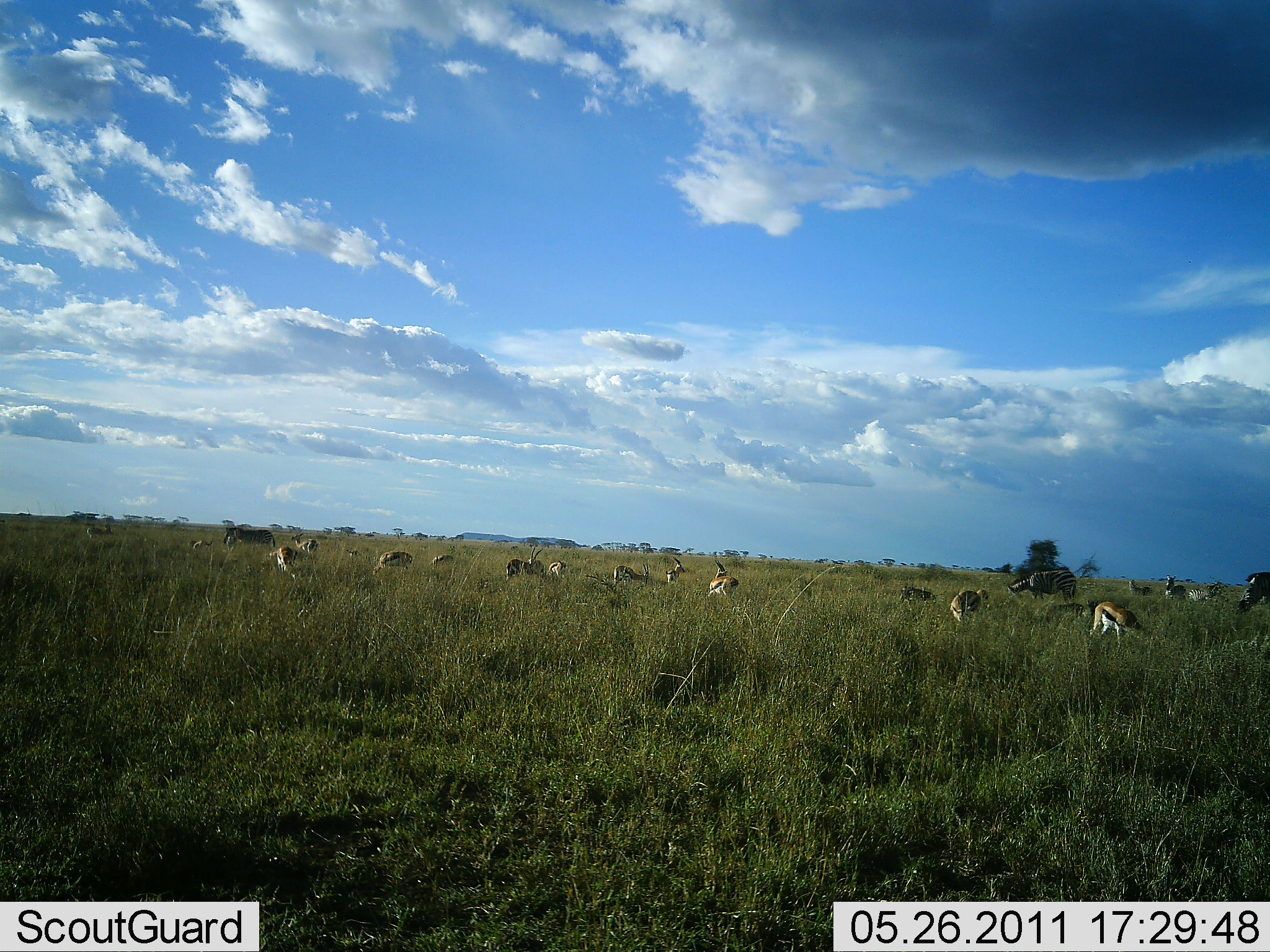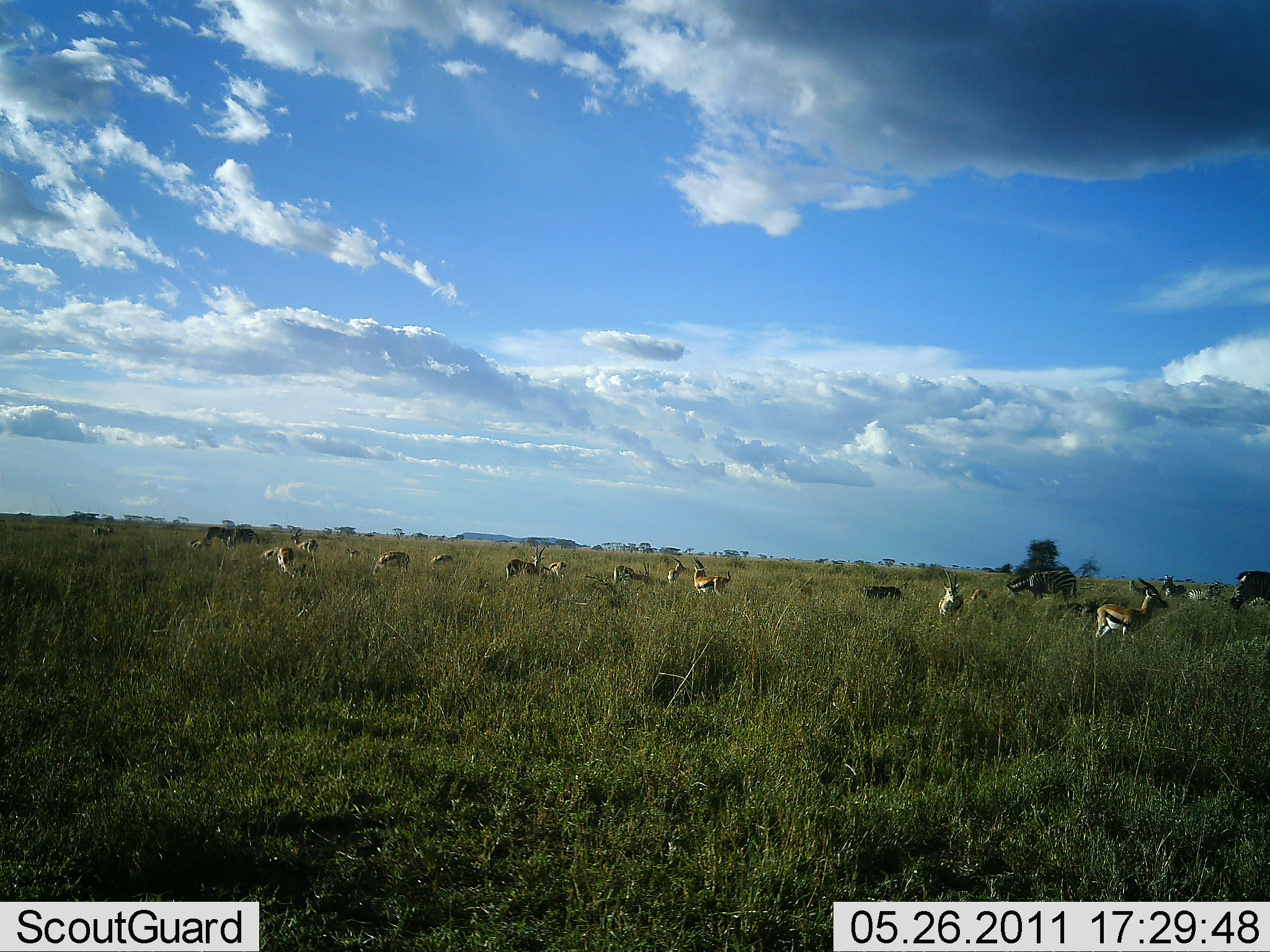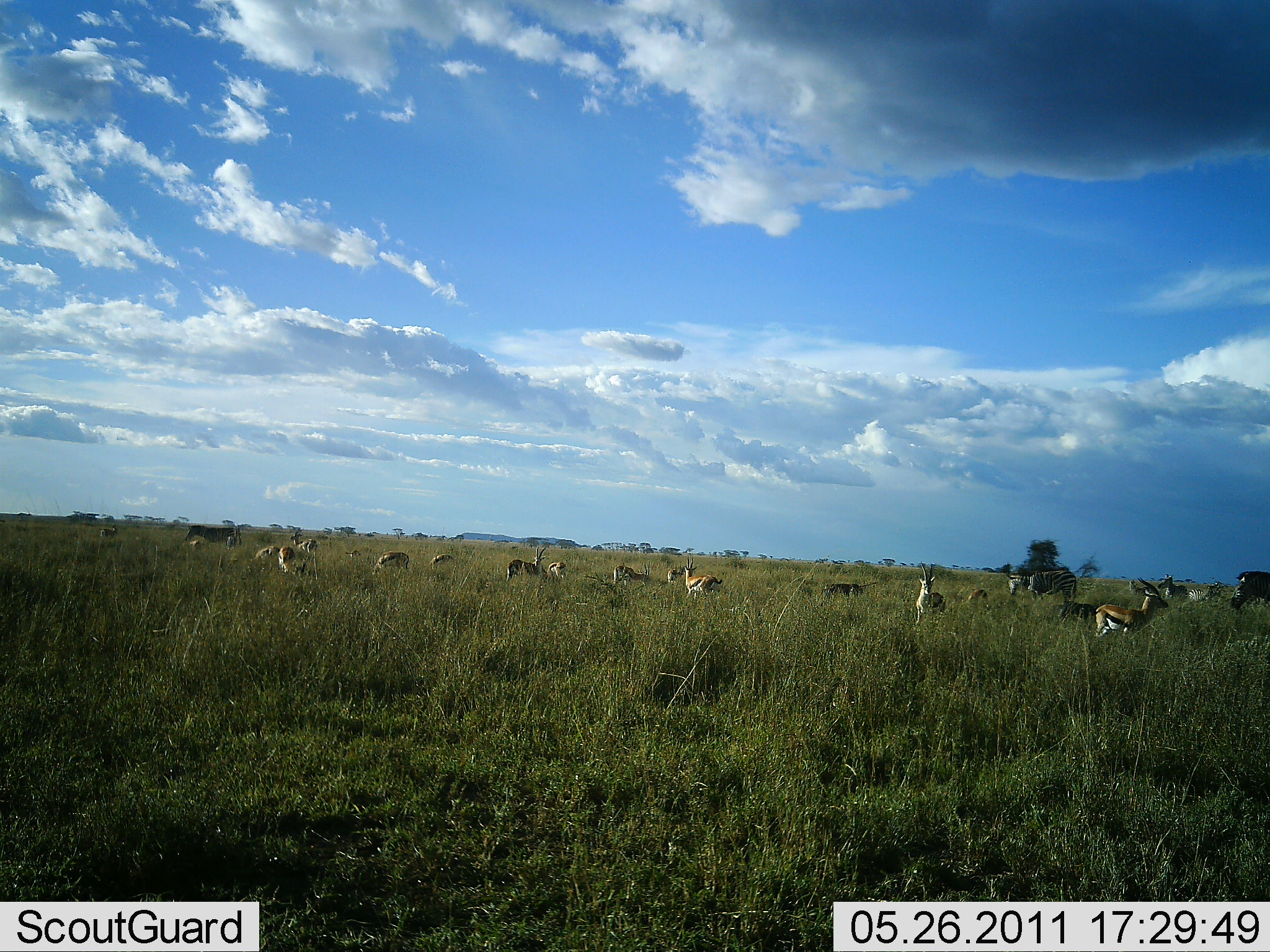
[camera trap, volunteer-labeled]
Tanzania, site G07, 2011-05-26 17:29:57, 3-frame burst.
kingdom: Animalia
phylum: Chordata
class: Mammalia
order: Artiodactyla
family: Bovidae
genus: Eudorcas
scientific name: Eudorcas thomsonii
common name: thomson's gazelle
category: gazellethomsons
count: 11-50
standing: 62%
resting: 31%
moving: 23%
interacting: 8%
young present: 15%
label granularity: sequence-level